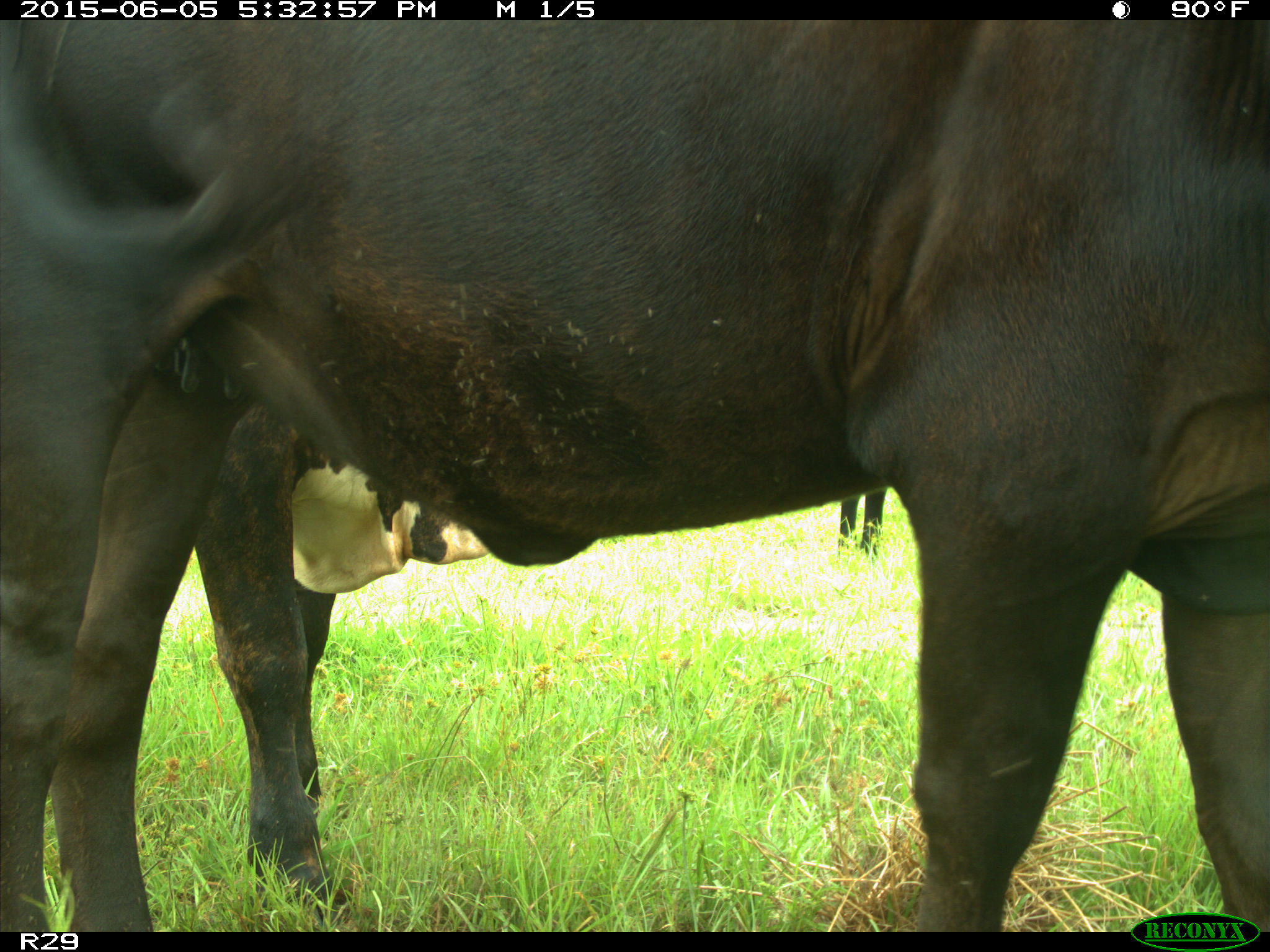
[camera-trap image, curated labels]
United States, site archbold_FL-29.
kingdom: Animalia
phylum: Chordata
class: Mammalia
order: Artiodactyla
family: Bovidae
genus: Bos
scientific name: Bos taurus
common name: domestic cow